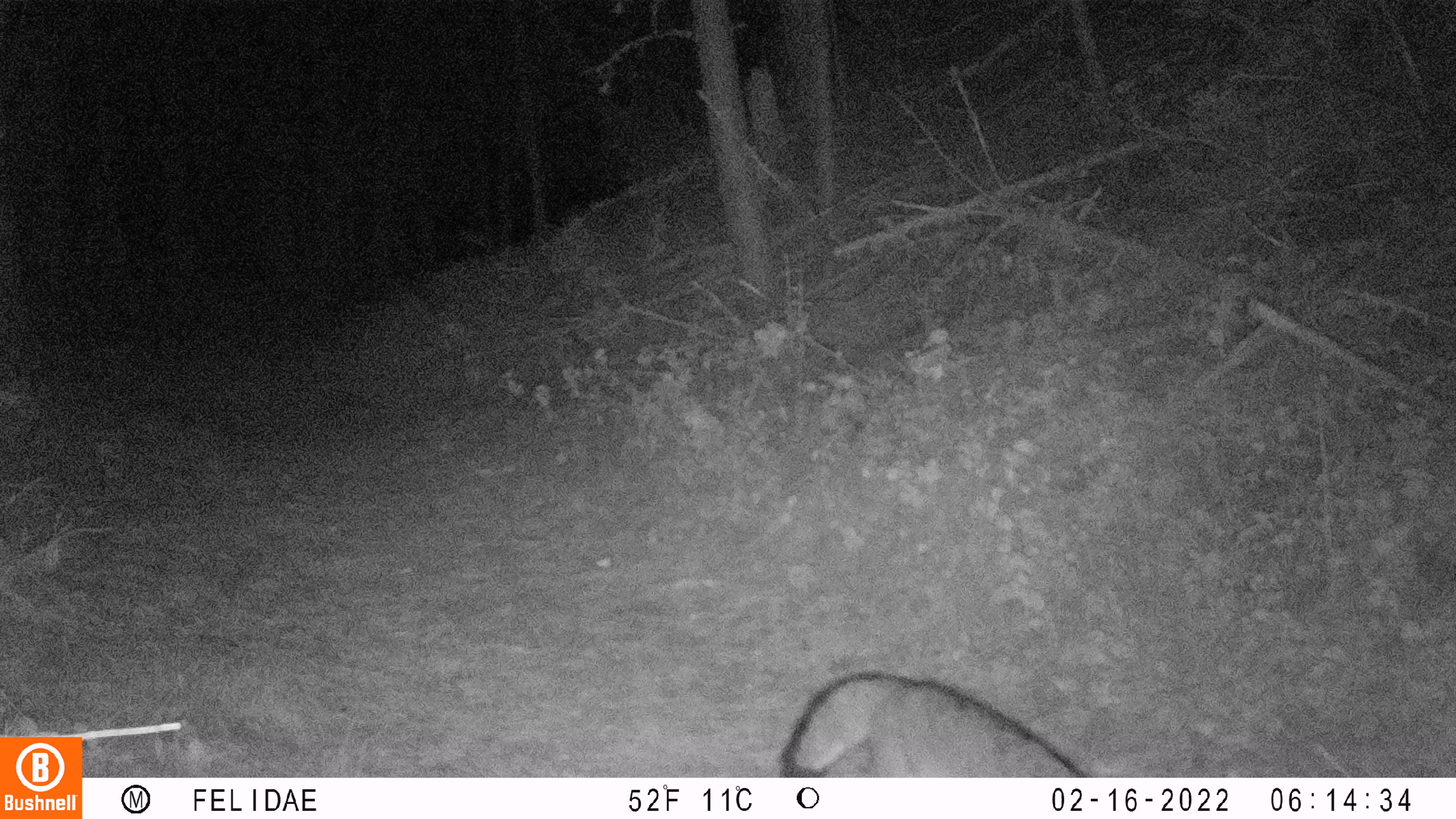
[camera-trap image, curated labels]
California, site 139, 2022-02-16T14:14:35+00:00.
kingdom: Animalia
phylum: Chordata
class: Mammalia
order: Carnivora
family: Canidae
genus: Urocyon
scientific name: Urocyon cinereoargenteus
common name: gray fox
Gray fox (Urocyon cinereoargenteus).